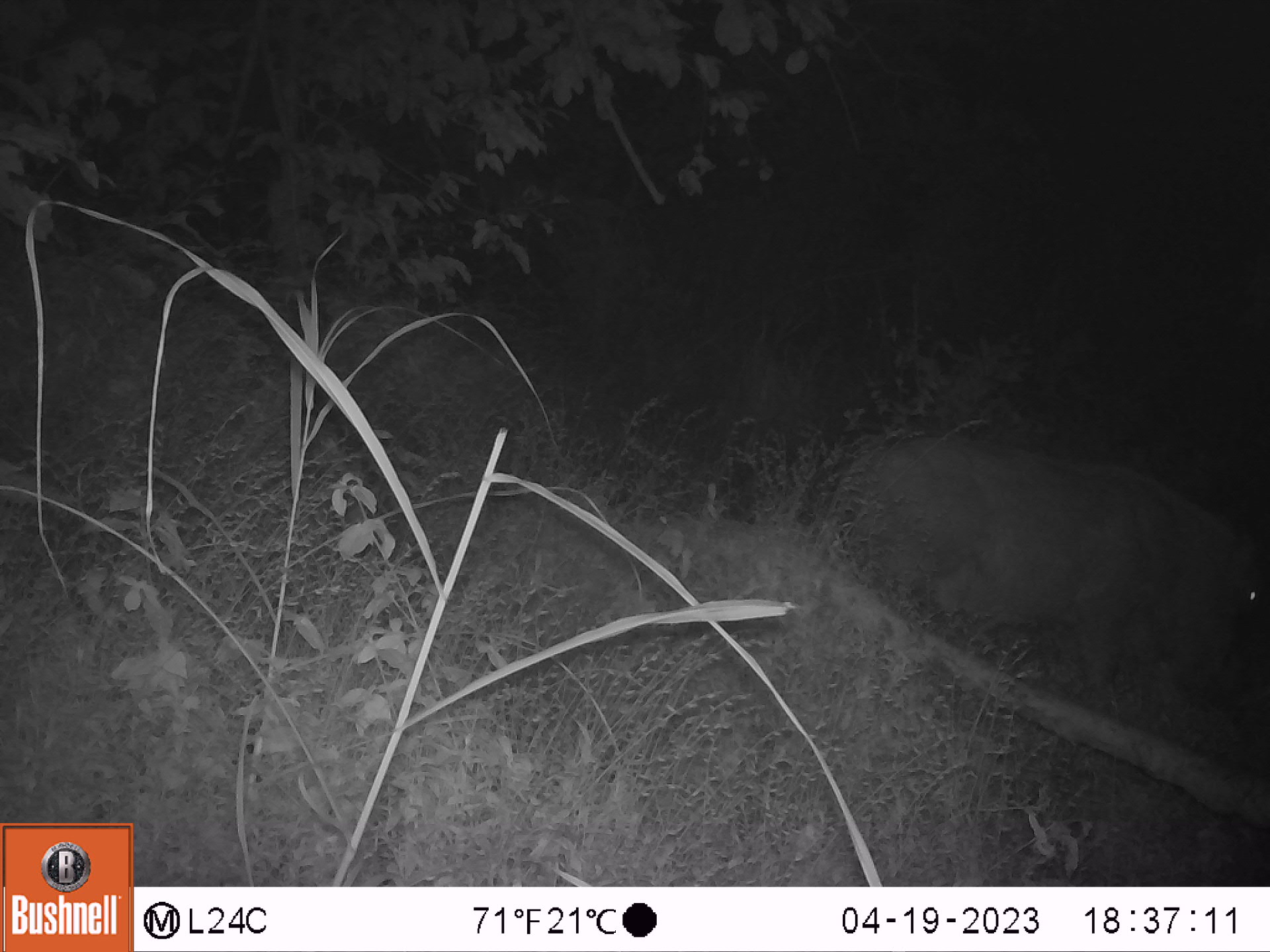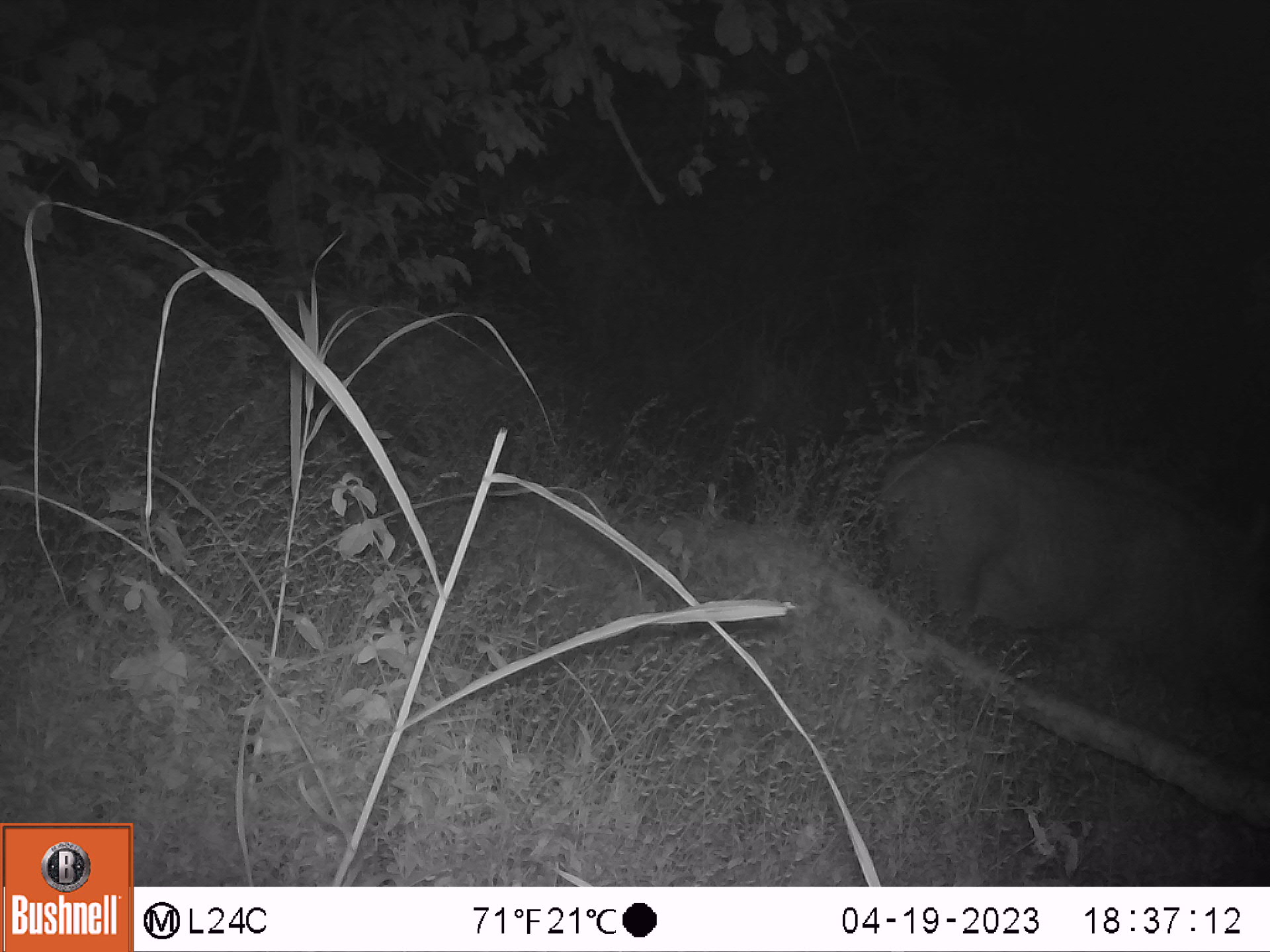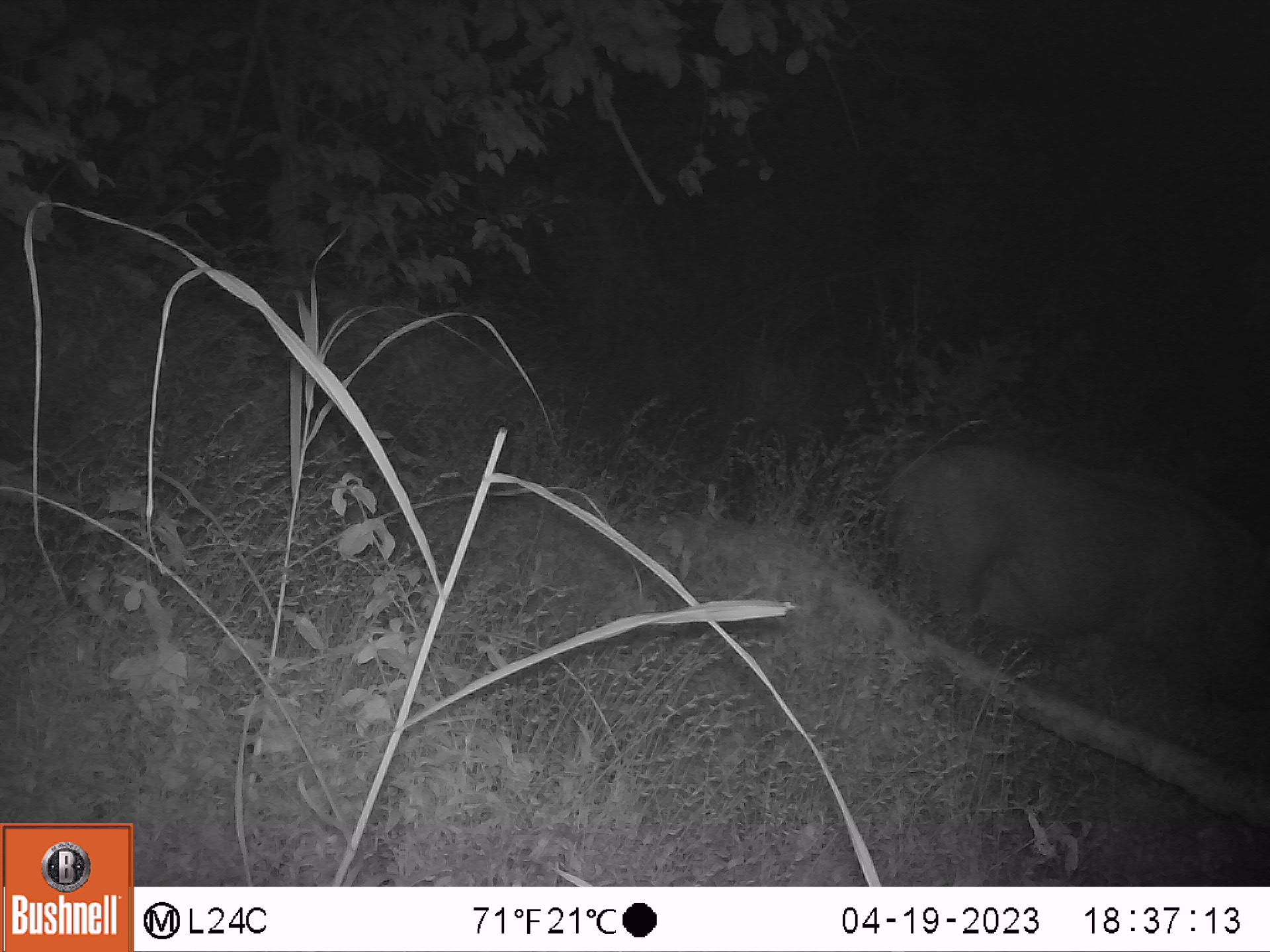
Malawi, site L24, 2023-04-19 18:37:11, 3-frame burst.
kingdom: Animalia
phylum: Chordata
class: Mammalia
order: Artiodactyla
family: Suidae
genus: Phacochoerus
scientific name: Phacochoerus africanus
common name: common warthog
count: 1